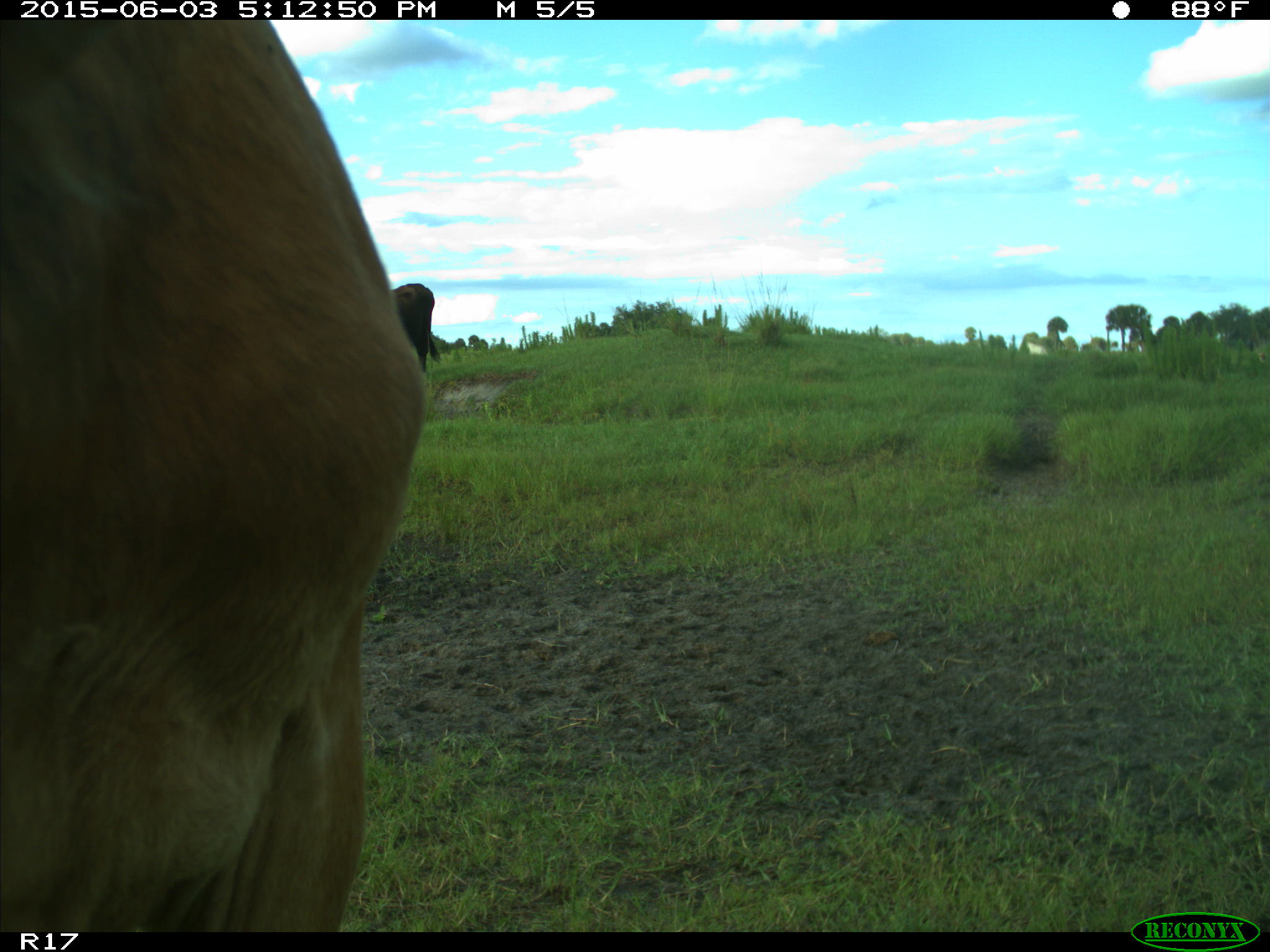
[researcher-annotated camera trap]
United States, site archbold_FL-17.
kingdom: Animalia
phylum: Chordata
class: Mammalia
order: Artiodactyla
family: Bovidae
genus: Bos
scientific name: Bos taurus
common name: domestic cow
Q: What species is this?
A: Bos taurus (domestic cow).